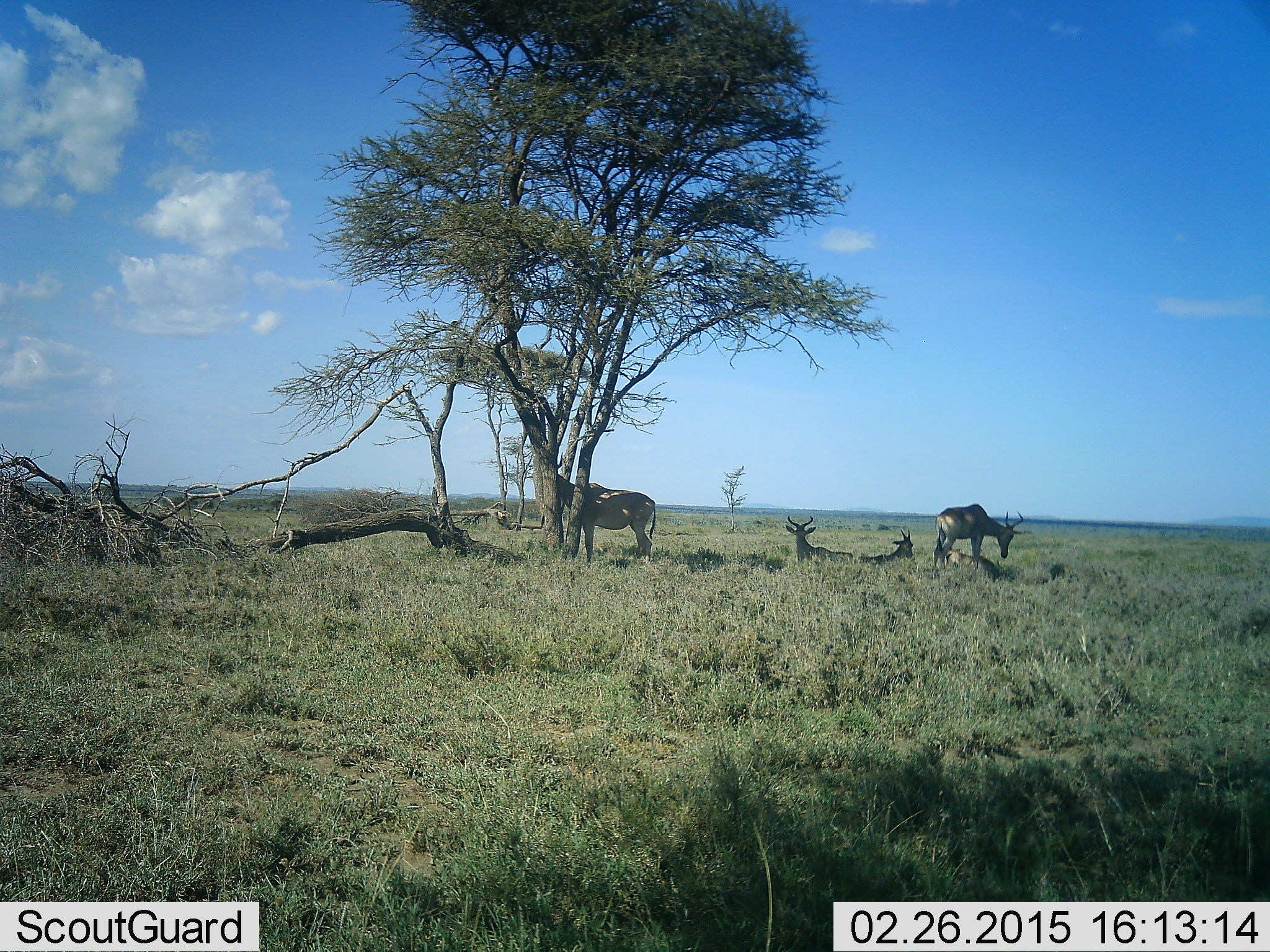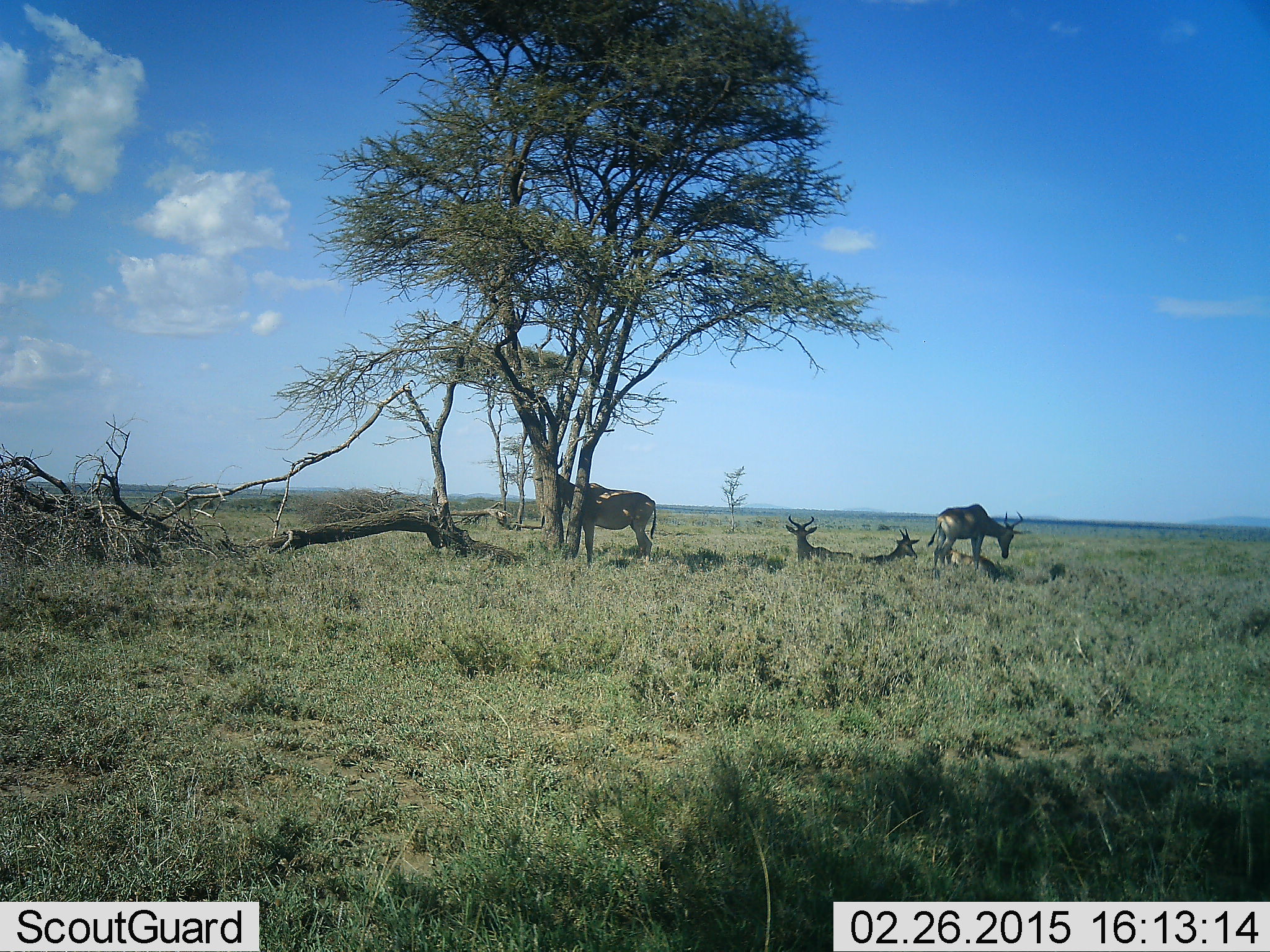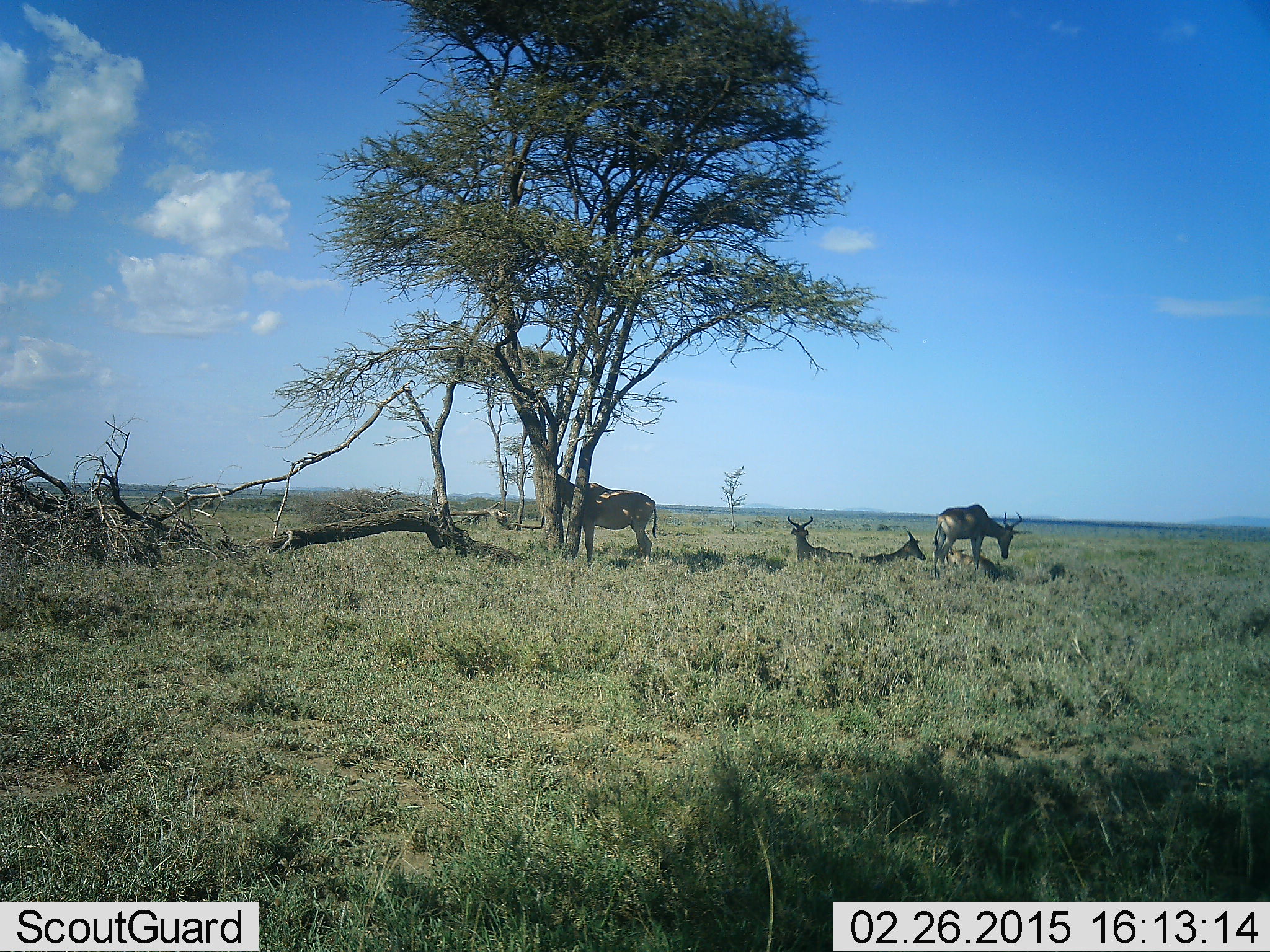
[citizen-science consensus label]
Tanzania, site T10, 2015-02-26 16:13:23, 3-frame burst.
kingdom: Animalia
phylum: Chordata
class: Mammalia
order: Artiodactyla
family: Bovidae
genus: Alcelaphus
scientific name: Alcelaphus buselaphus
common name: hartebeest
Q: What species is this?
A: Hartebeest (Alcelaphus buselaphus).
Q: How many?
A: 5.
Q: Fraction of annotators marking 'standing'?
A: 80%.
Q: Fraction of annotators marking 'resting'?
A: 90%.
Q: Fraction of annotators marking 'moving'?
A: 0%.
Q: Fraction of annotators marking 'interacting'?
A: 0%.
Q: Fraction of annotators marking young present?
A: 10%.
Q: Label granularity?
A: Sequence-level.